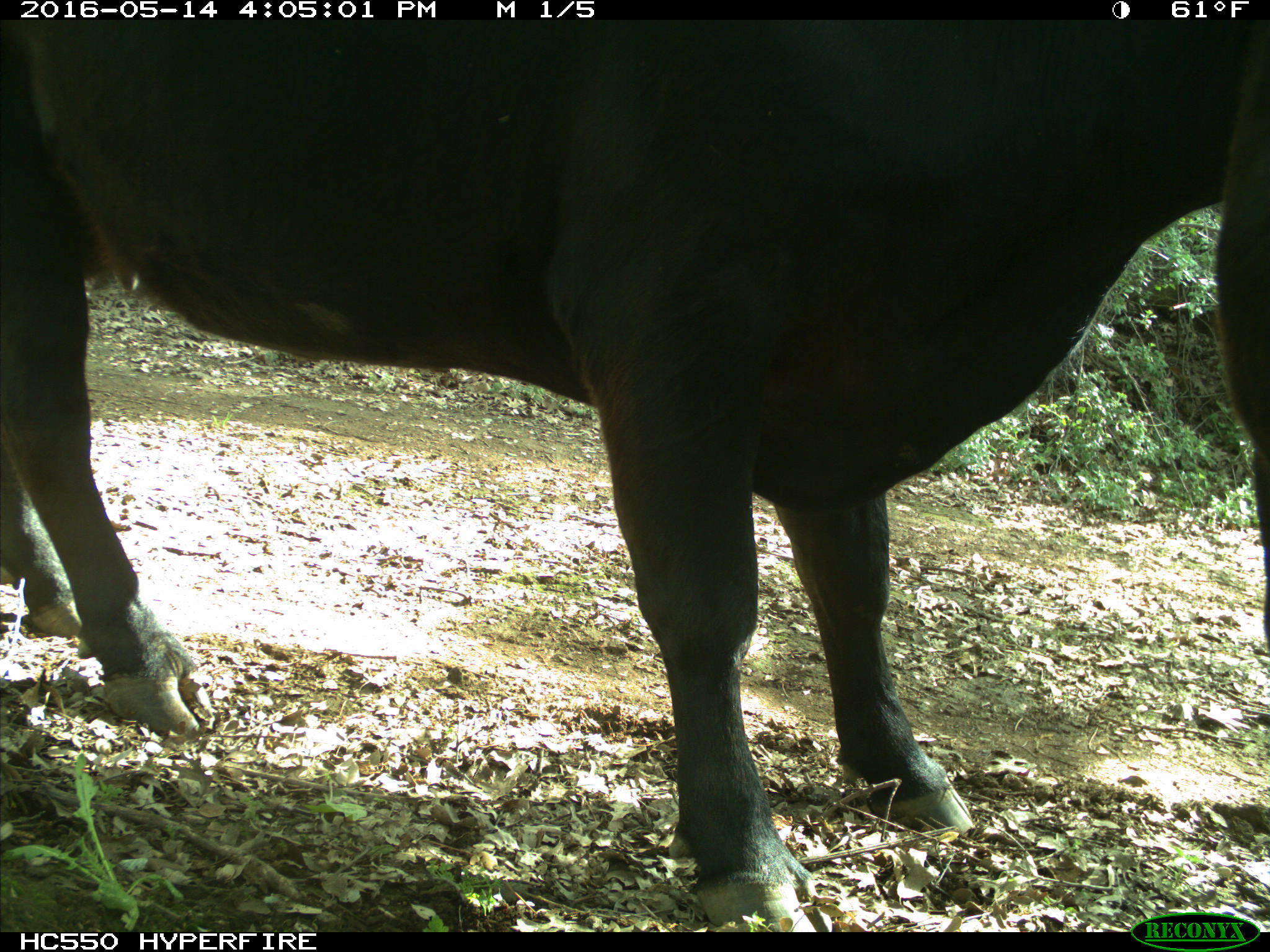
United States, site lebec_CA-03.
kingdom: Animalia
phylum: Chordata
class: Mammalia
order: Artiodactyla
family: Bovidae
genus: Bos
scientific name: Bos taurus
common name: domestic cow